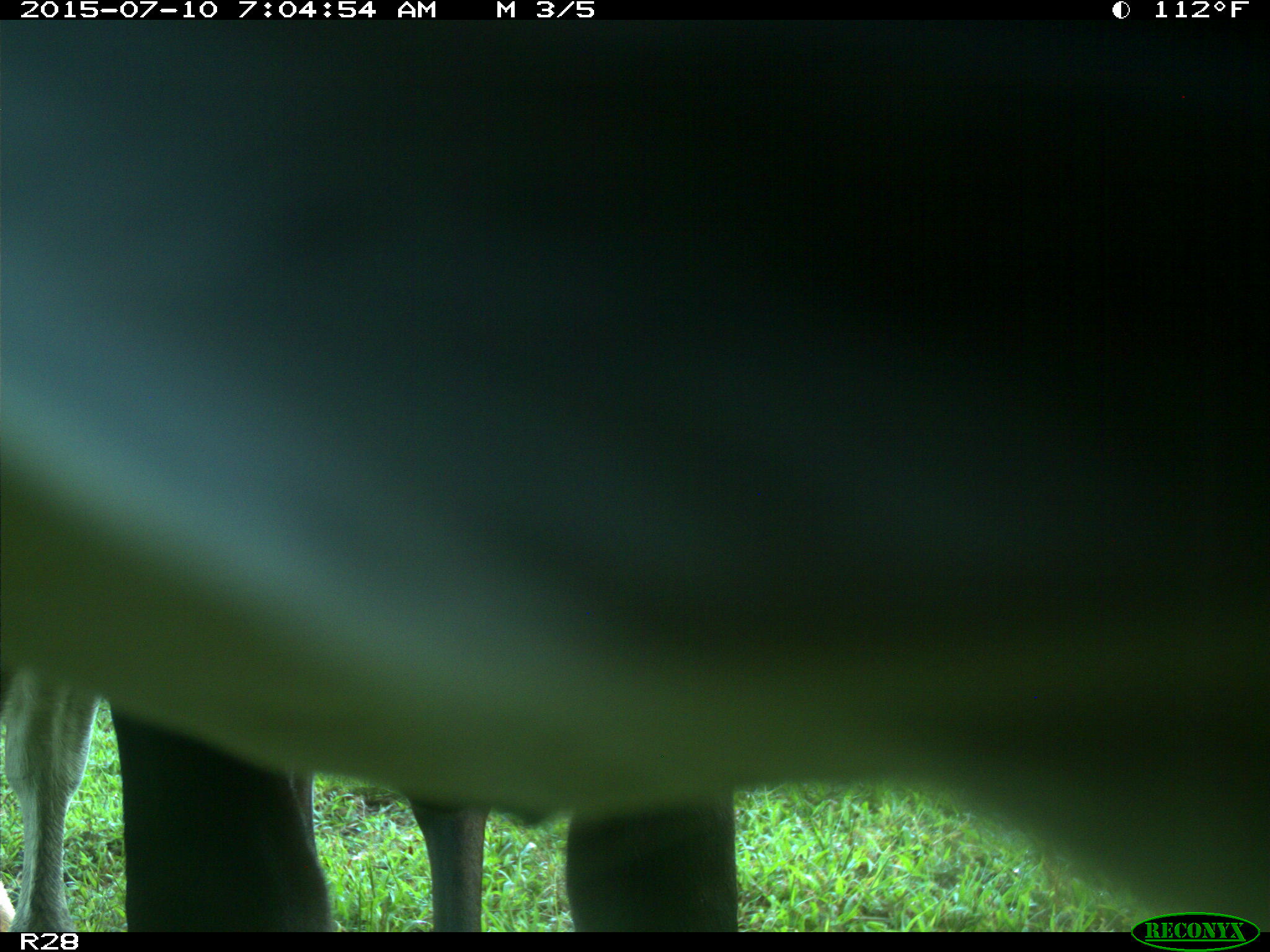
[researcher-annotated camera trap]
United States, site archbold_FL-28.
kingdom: Animalia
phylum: Chordata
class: Mammalia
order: Artiodactyla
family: Bovidae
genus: Bos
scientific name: Bos taurus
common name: domestic cow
Bos taurus (domestic cow).